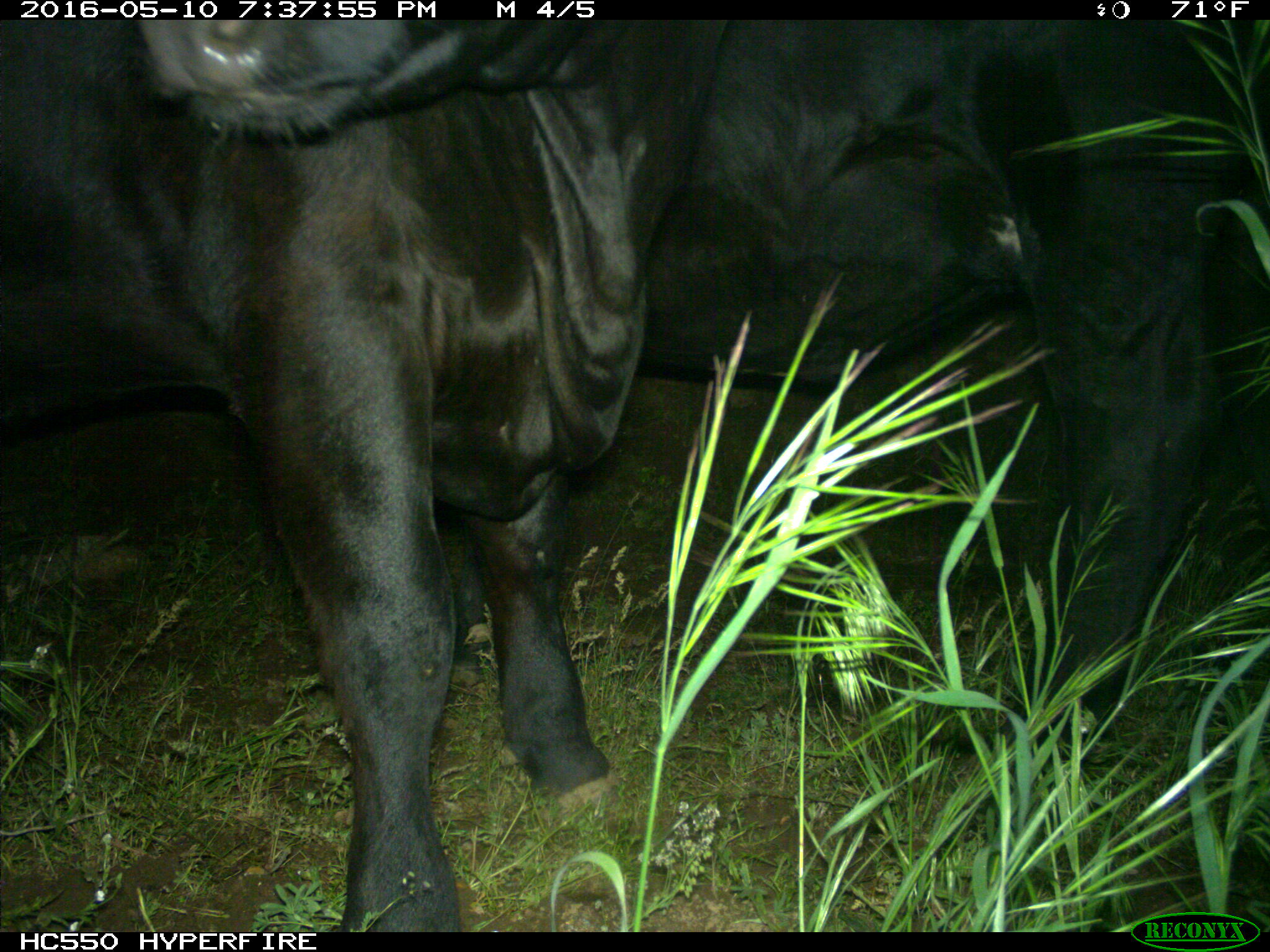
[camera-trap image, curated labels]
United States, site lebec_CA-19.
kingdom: Animalia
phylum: Chordata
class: Mammalia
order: Artiodactyla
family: Bovidae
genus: Bos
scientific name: Bos taurus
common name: domestic cow